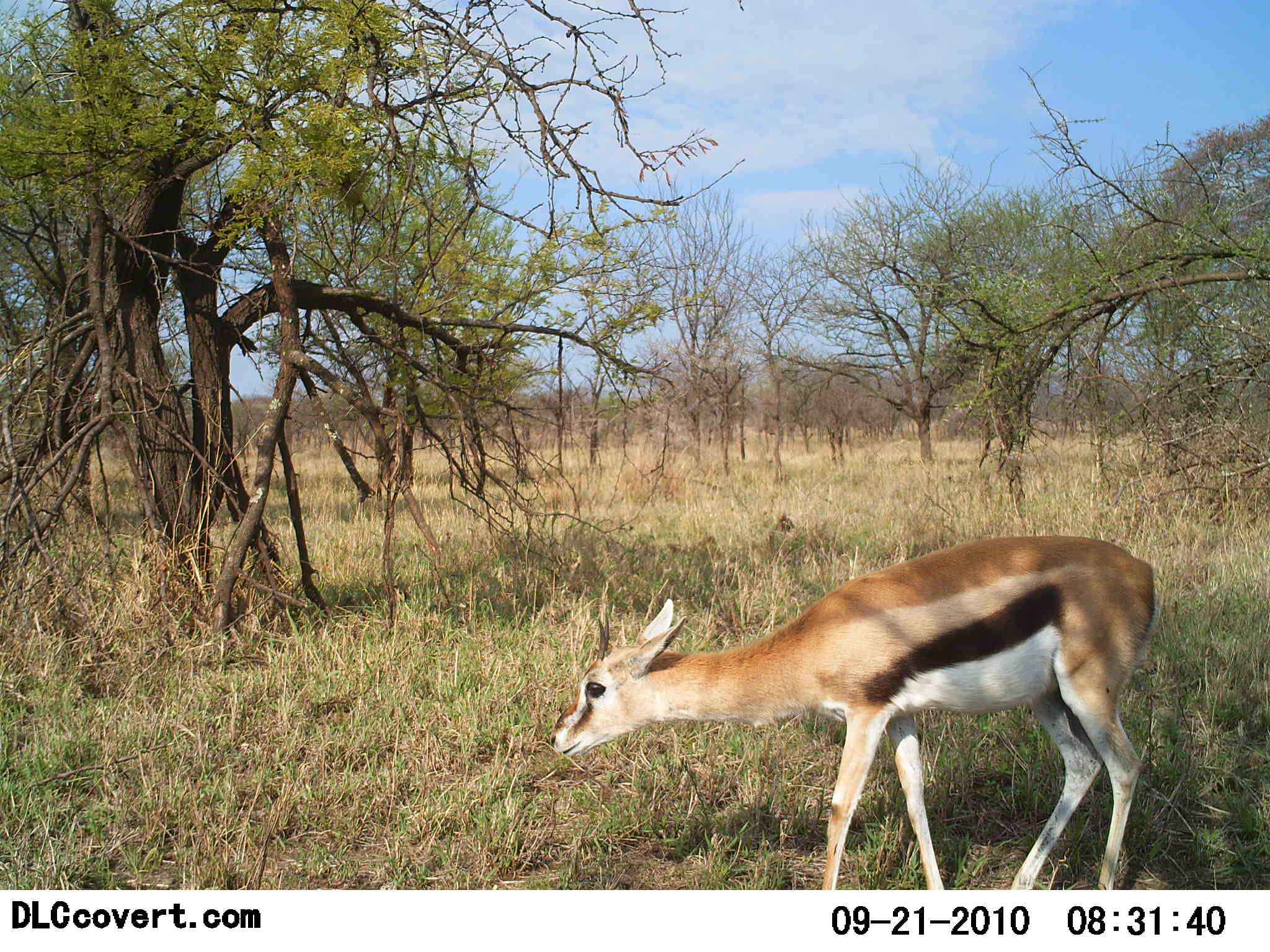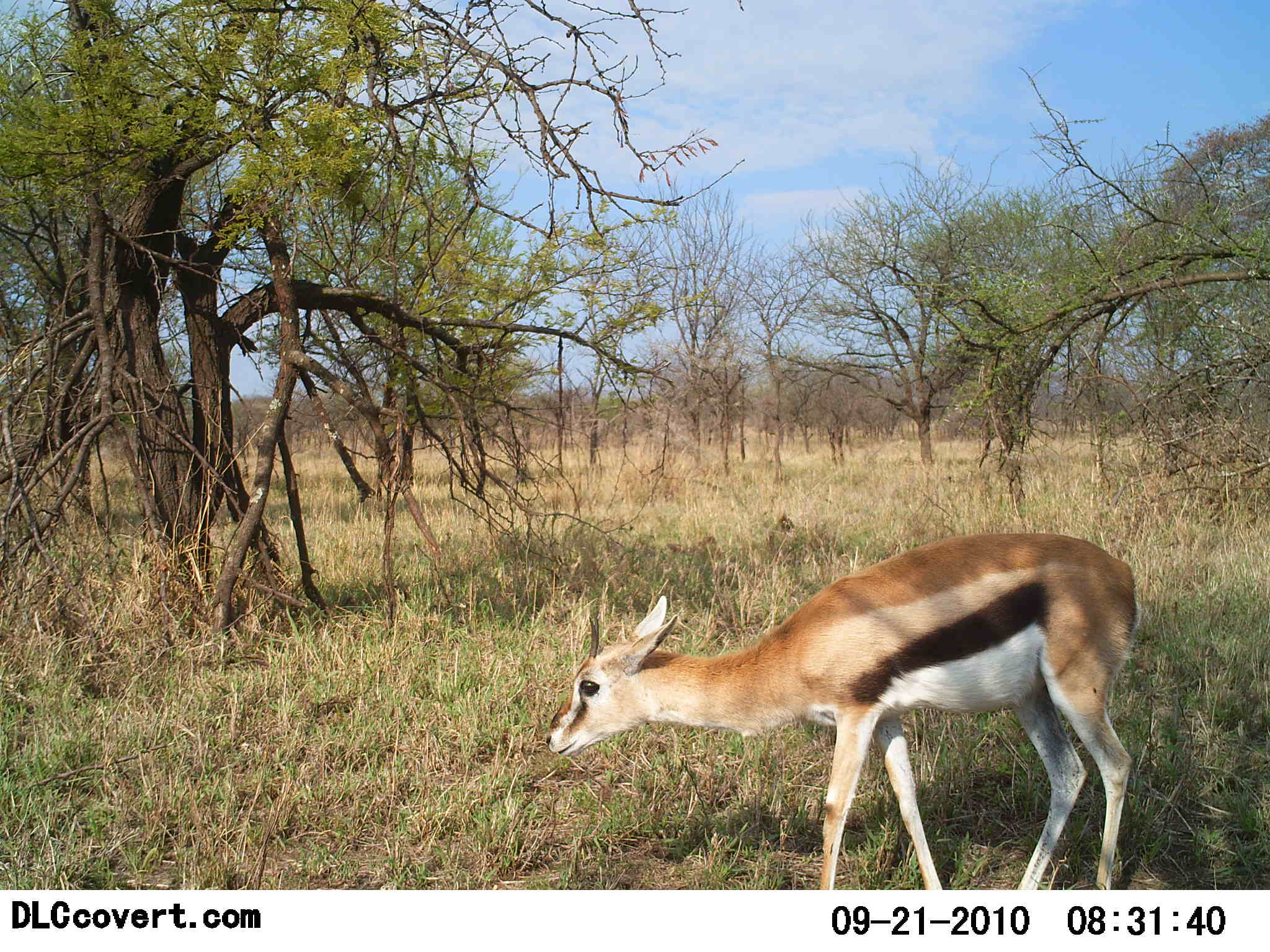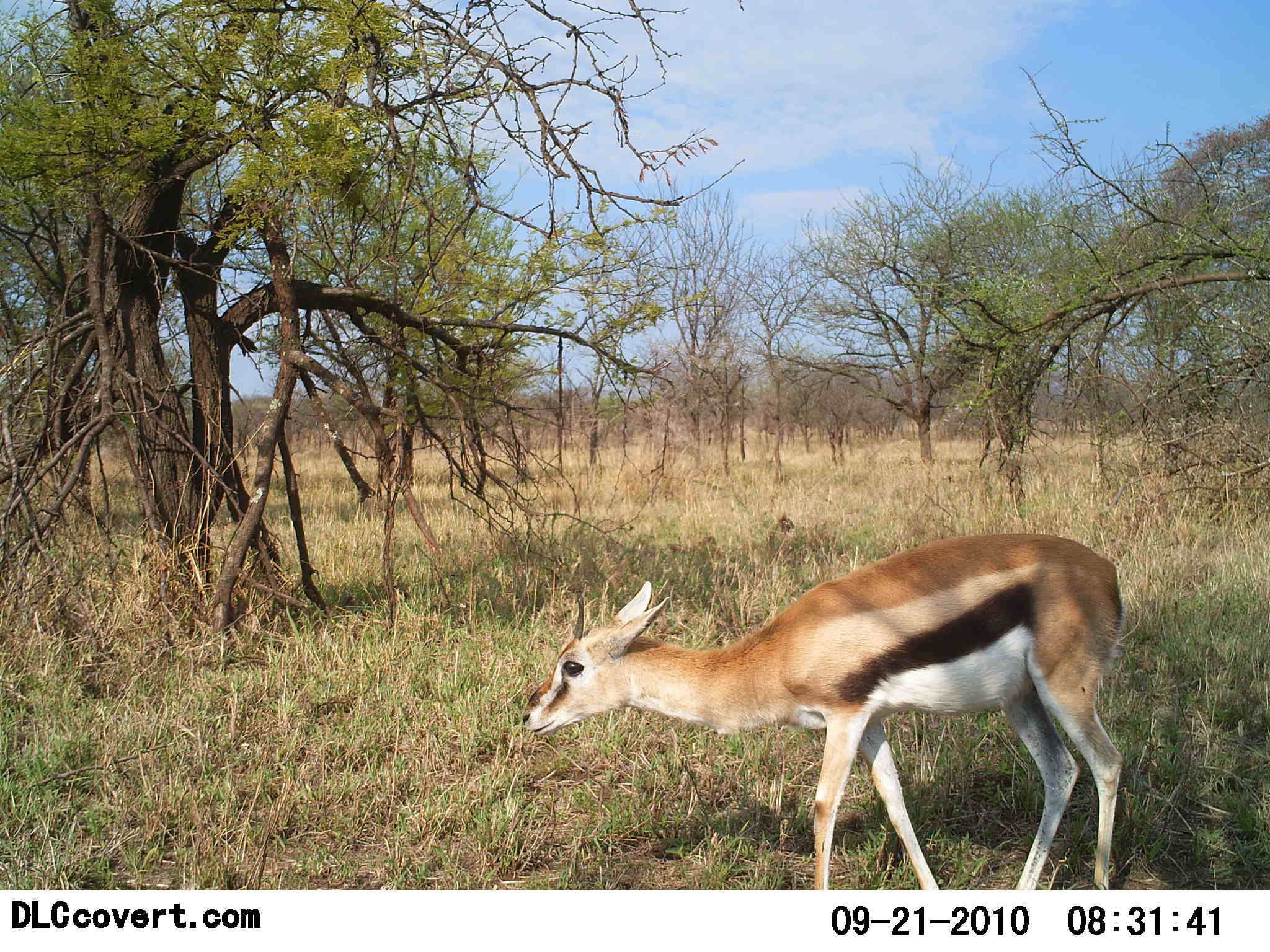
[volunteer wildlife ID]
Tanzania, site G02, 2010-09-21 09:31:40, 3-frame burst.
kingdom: Animalia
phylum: Chordata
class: Mammalia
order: Artiodactyla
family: Bovidae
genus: Eudorcas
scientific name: Eudorcas thomsonii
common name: thomson's gazelle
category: gazellethomsons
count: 1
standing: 74%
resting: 0%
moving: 22%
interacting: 0%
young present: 4%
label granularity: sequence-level